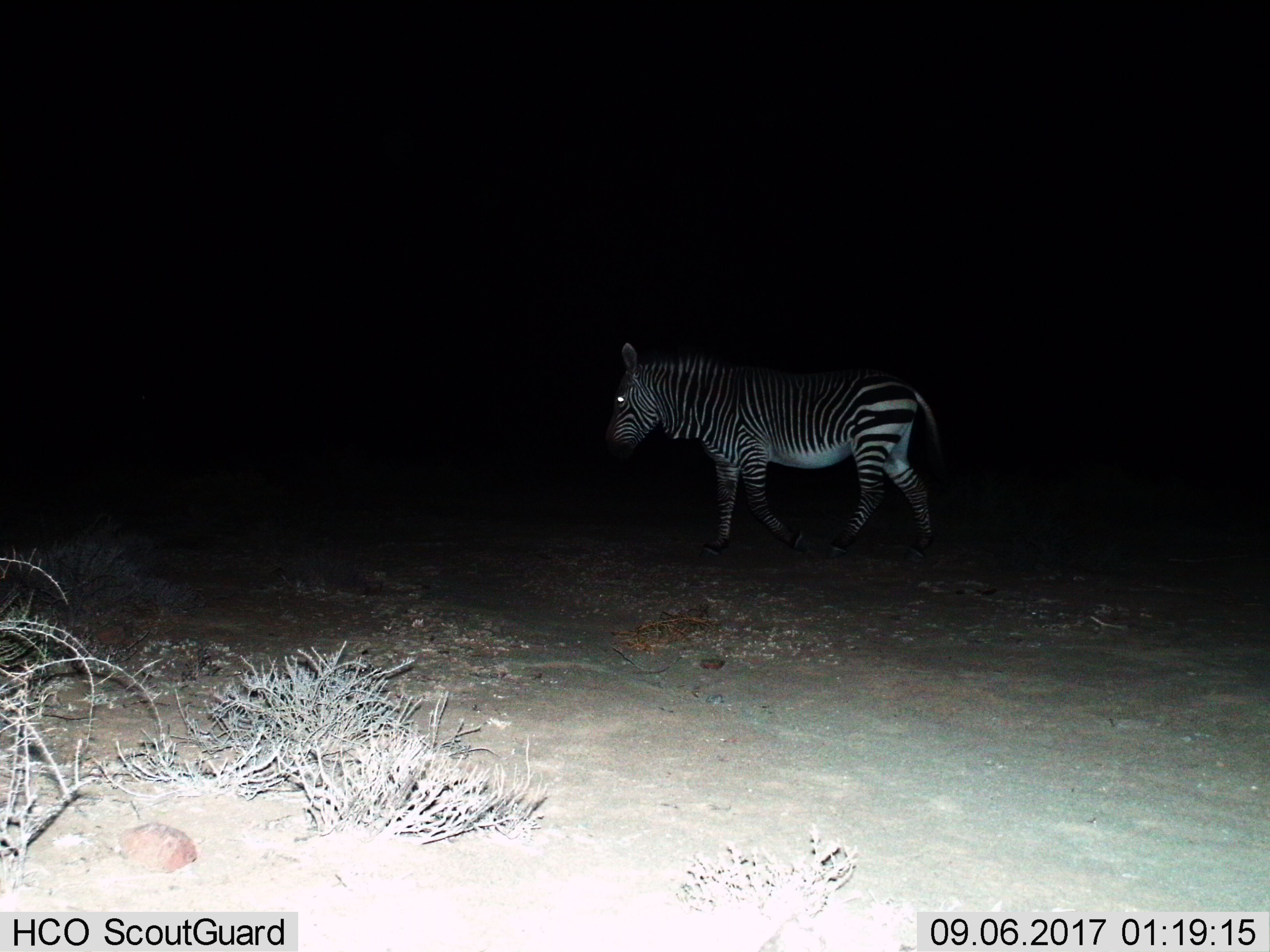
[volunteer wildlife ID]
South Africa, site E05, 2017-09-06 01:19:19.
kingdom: Animalia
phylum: Chordata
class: Mammalia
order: Perissodactyla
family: Equidae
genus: Equus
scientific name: Equus zebra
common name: mountain zebra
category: zebramountain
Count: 1.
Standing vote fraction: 30%.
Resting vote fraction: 0%.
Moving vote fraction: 80%.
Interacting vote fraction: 0%.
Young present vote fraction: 0%.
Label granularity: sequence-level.